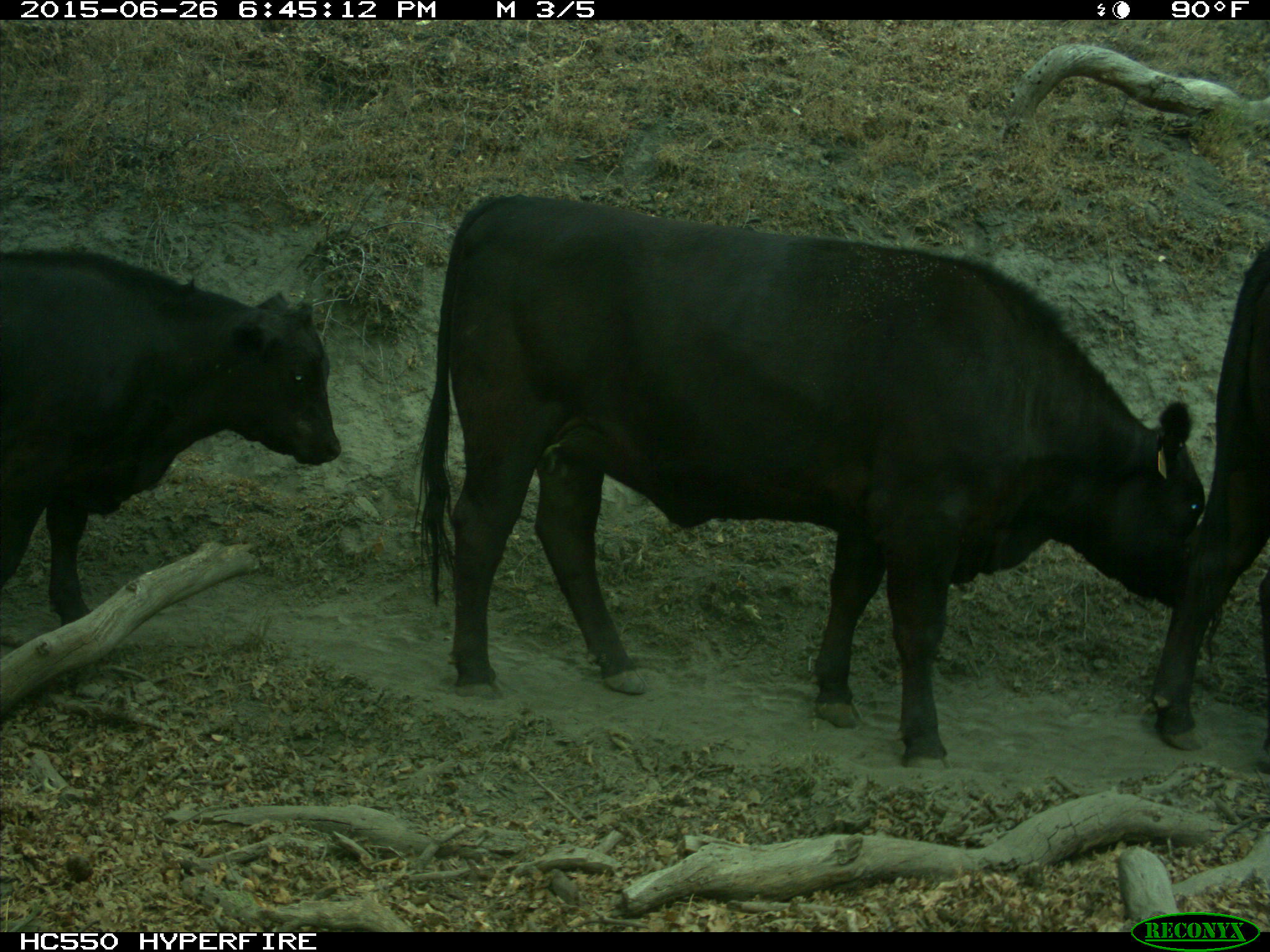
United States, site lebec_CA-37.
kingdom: Animalia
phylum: Chordata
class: Mammalia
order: Artiodactyla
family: Bovidae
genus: Bos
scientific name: Bos taurus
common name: domestic cow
Bos taurus (domestic cow).